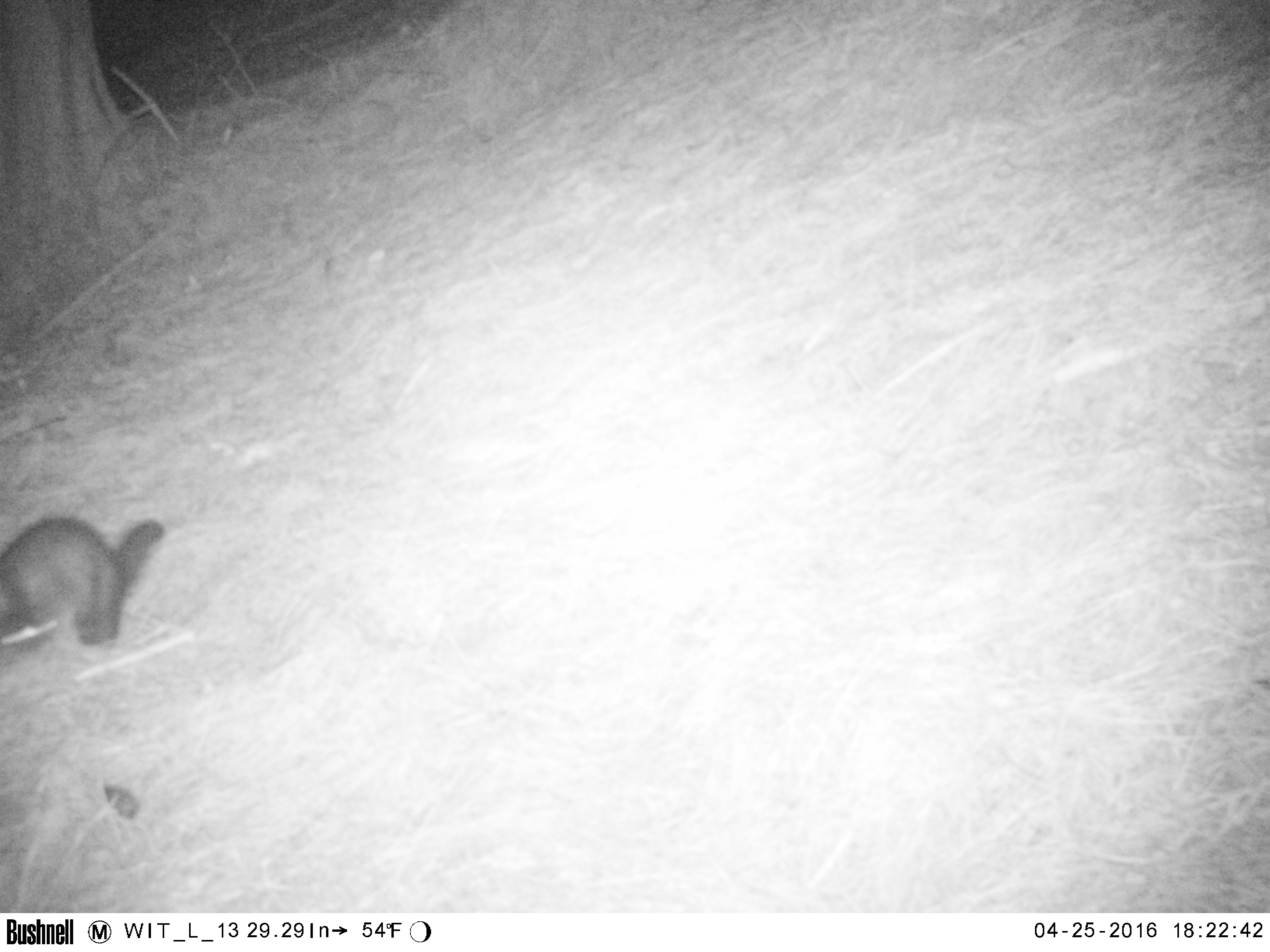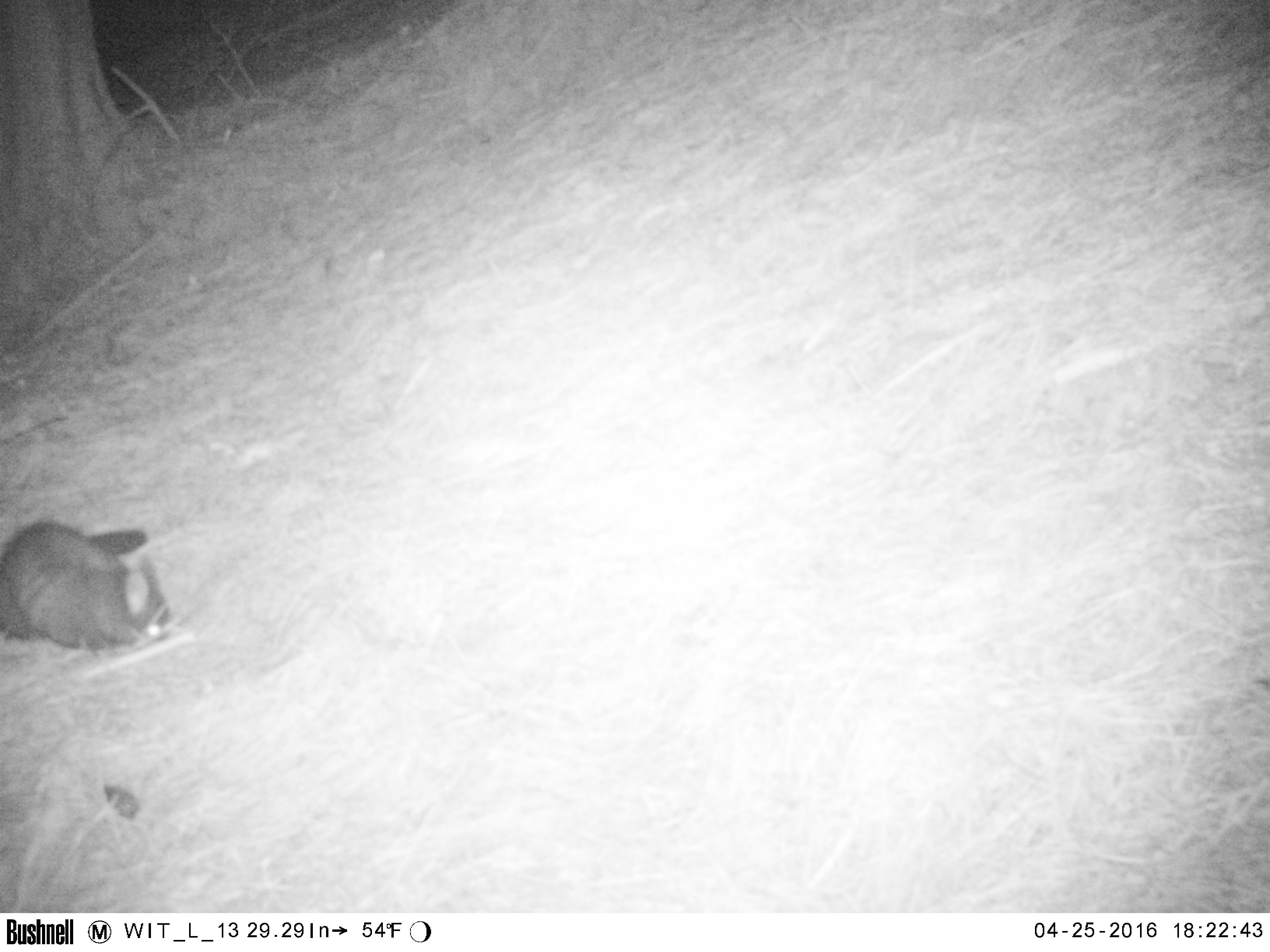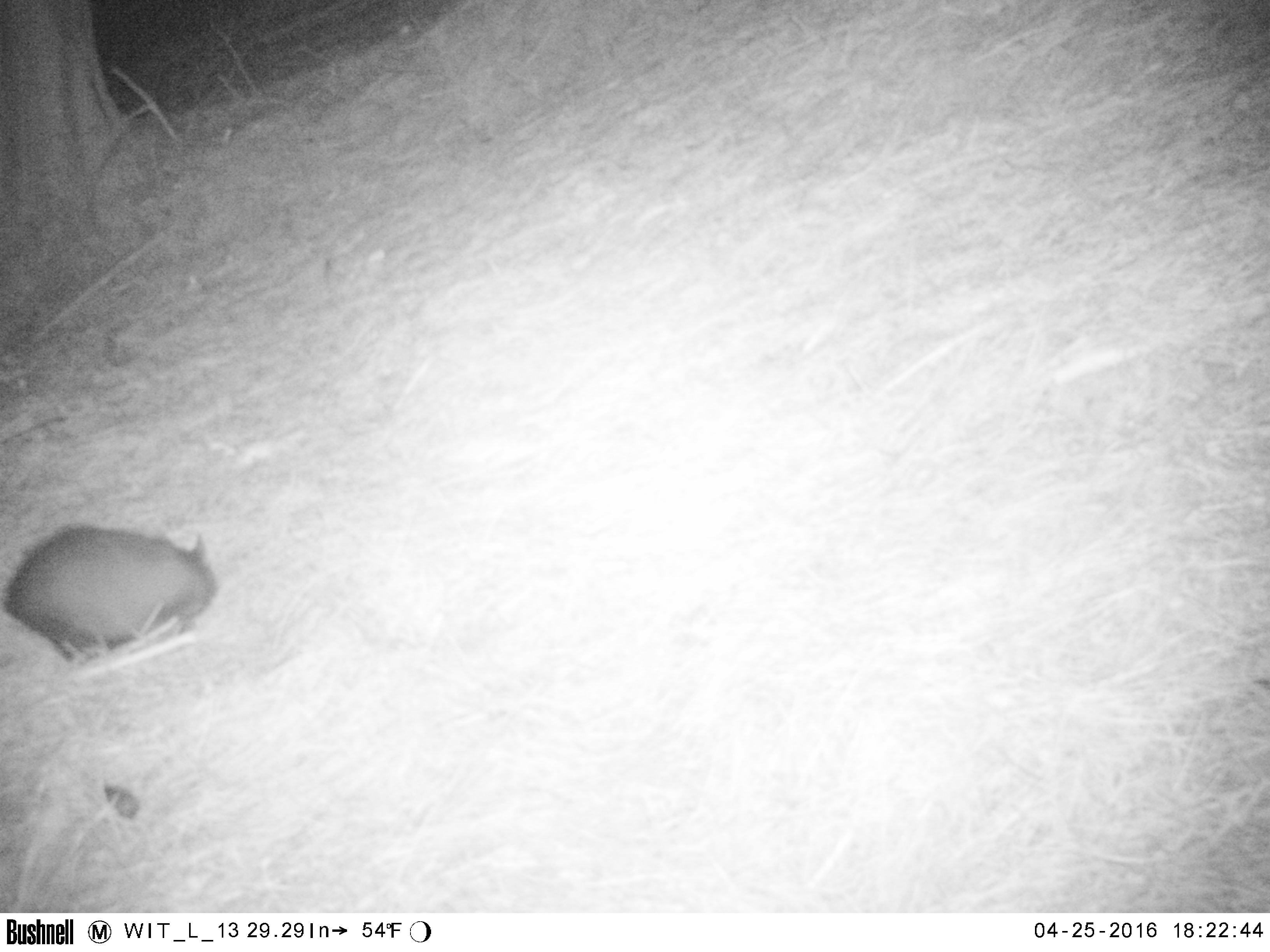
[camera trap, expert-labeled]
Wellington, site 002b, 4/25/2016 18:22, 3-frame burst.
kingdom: Animalia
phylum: Chordata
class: Mammalia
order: Didelphimorphia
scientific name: Didelphimorphia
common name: possum